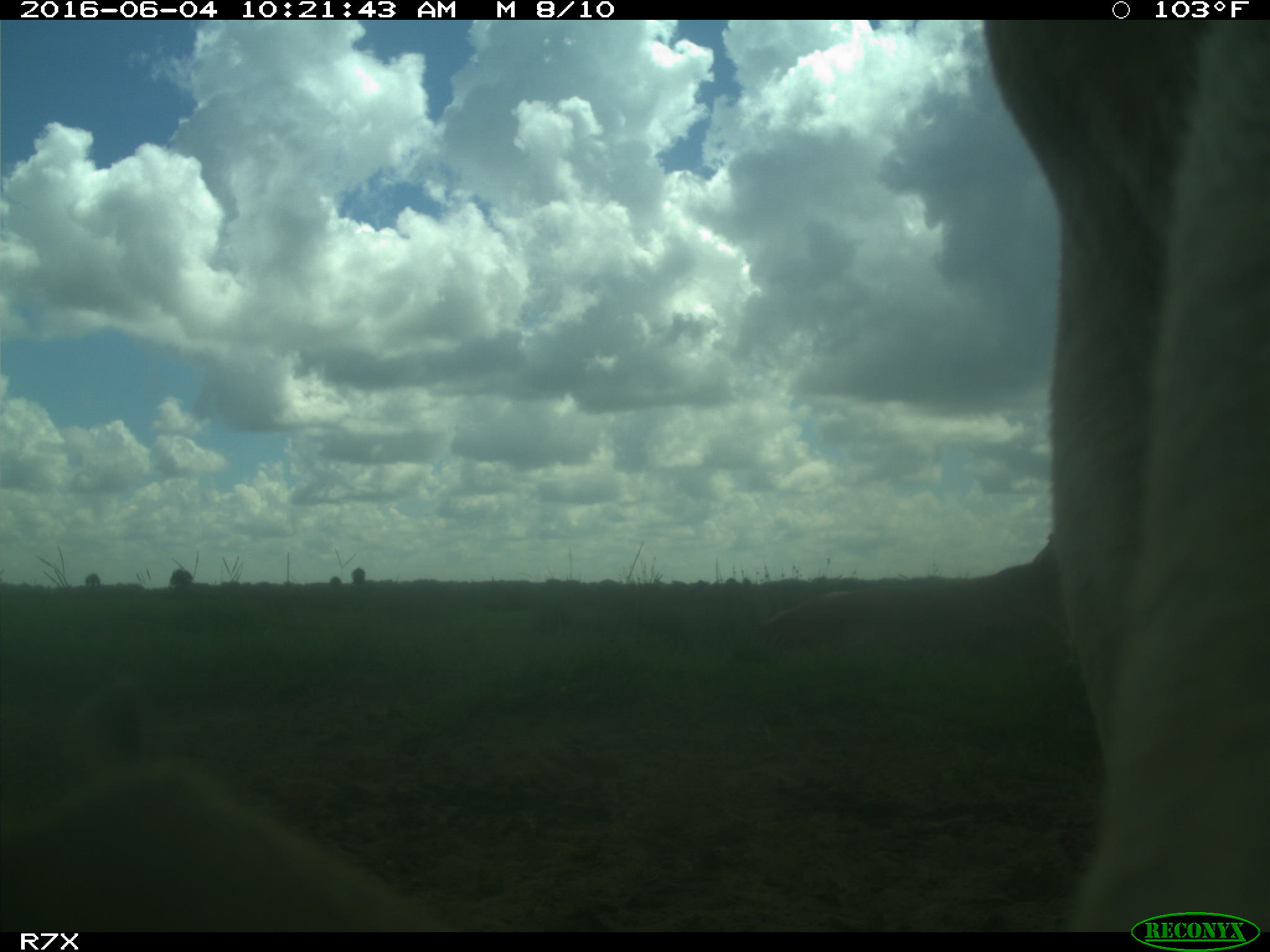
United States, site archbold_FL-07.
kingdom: Animalia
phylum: Chordata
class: Mammalia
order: Artiodactyla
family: Bovidae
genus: Bos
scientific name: Bos taurus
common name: domestic cow